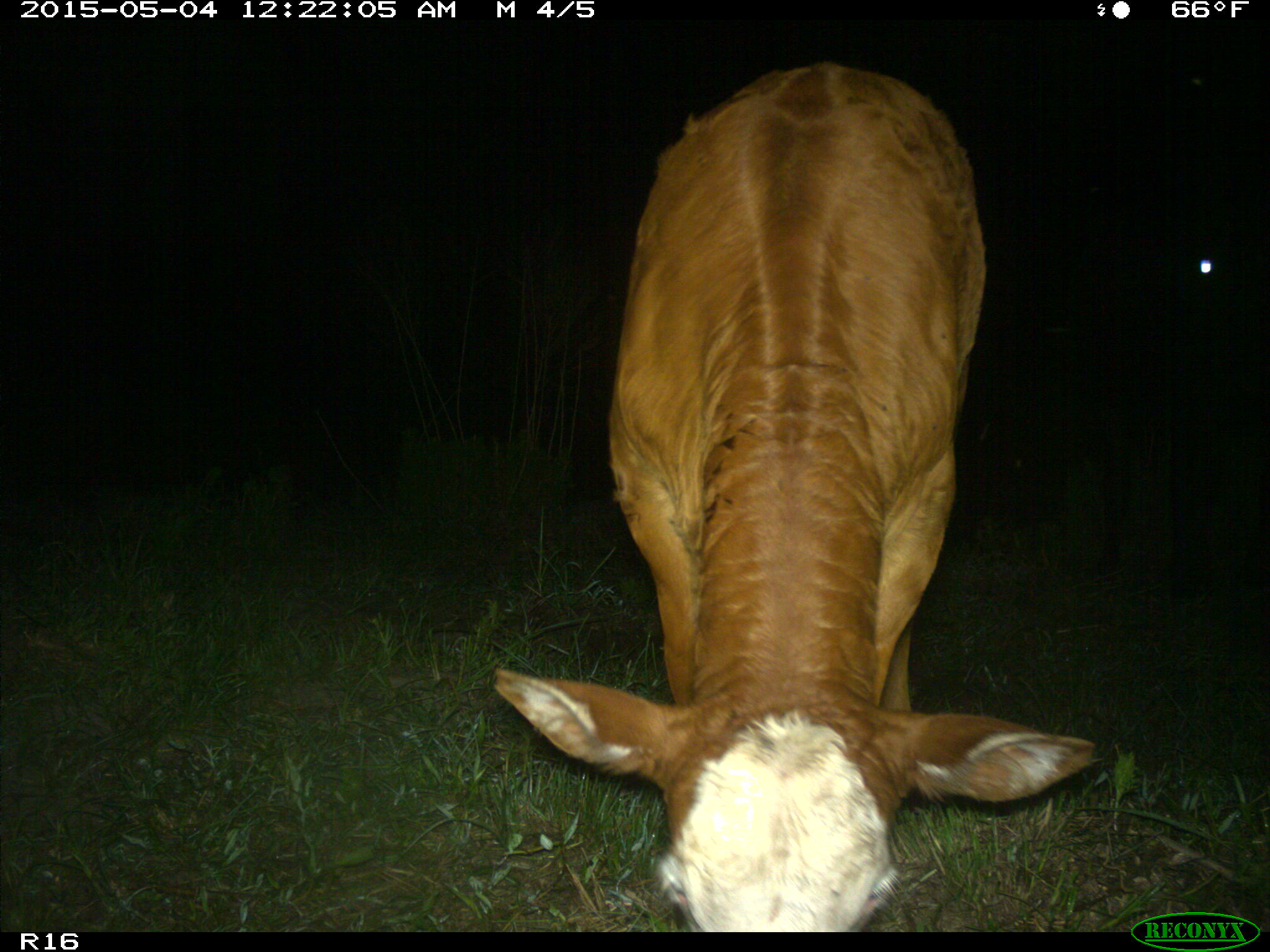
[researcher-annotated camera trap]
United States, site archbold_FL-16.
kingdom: Animalia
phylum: Chordata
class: Mammalia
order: Artiodactyla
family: Bovidae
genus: Bos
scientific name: Bos taurus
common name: domestic cow